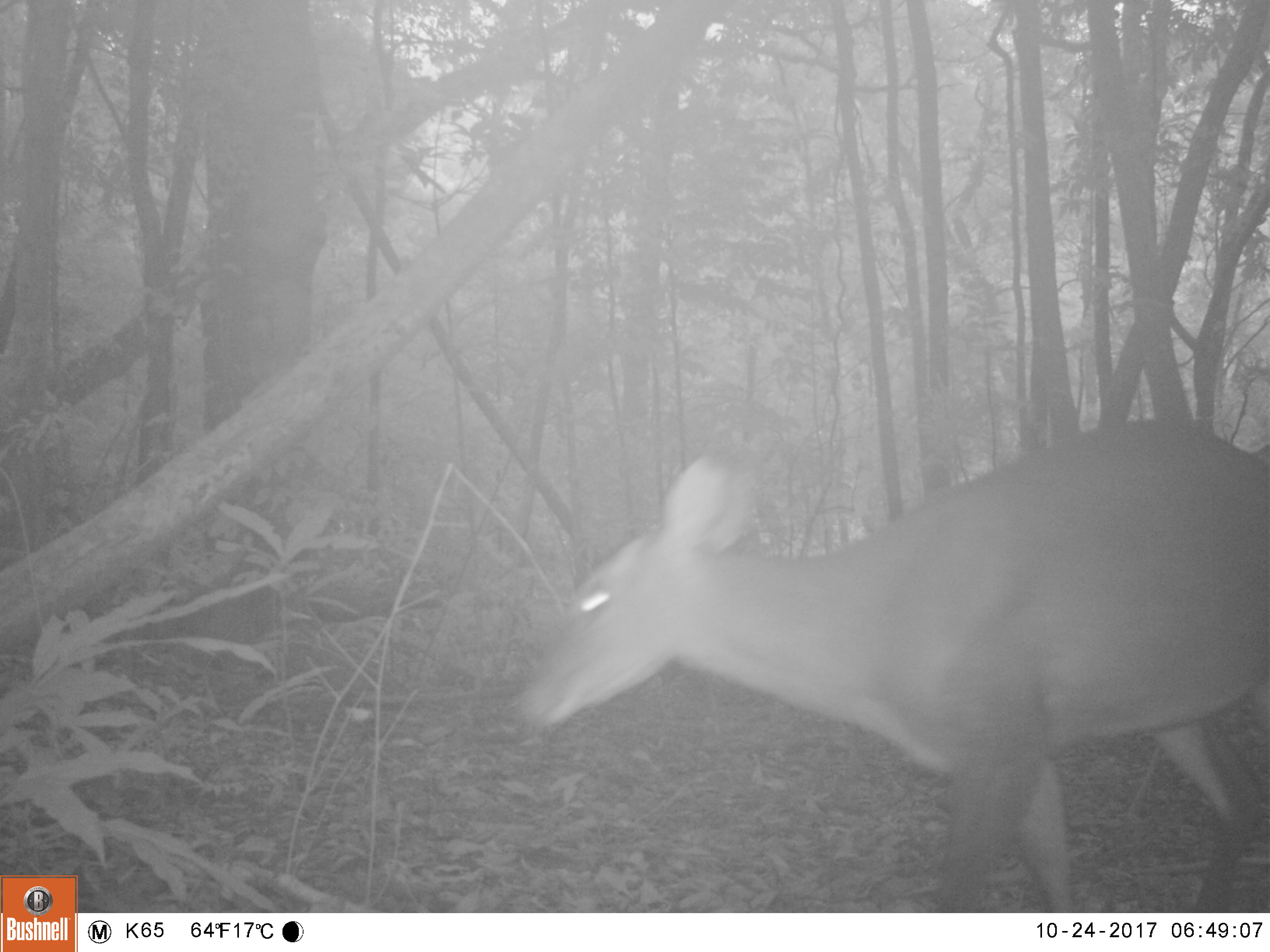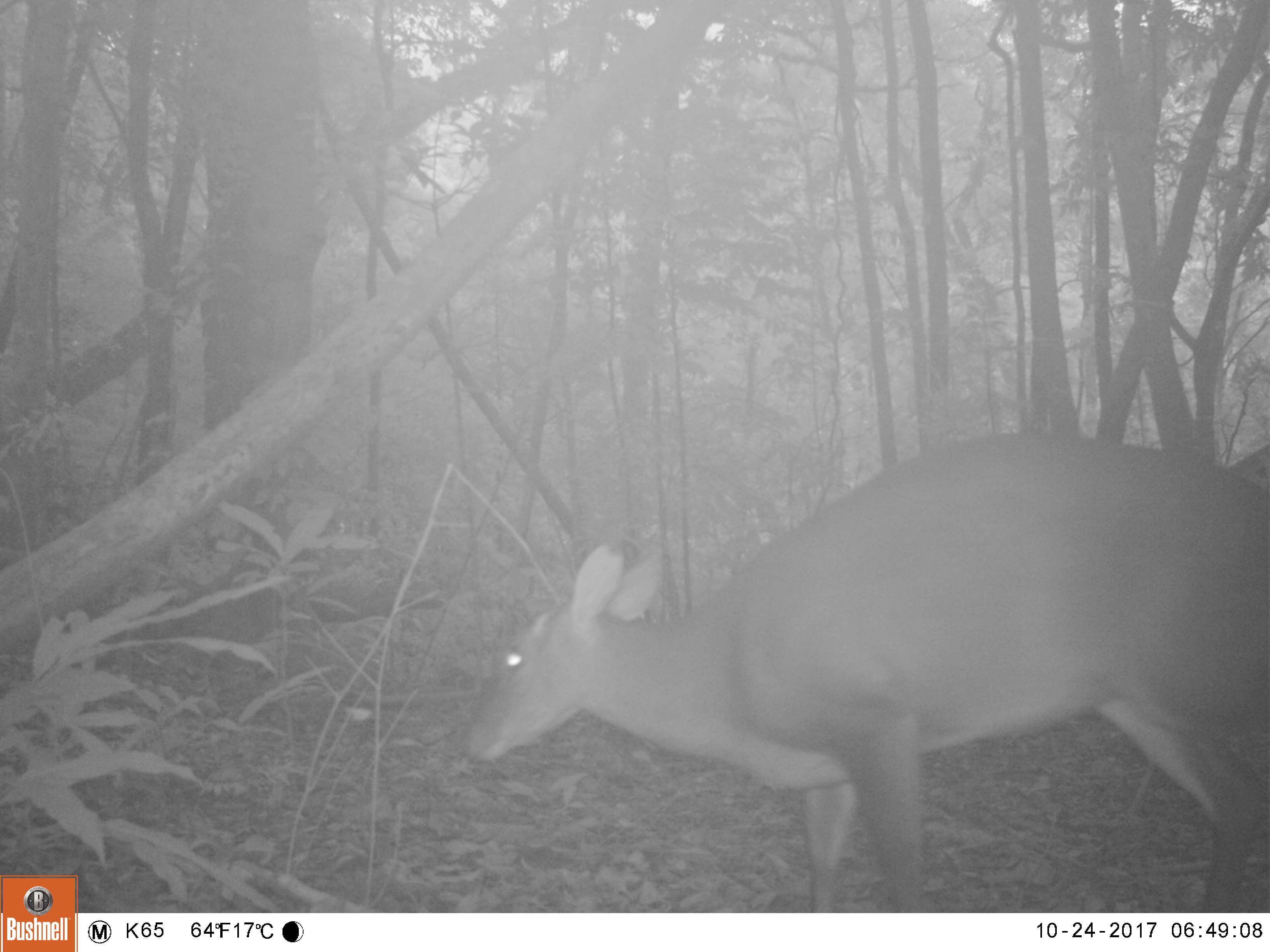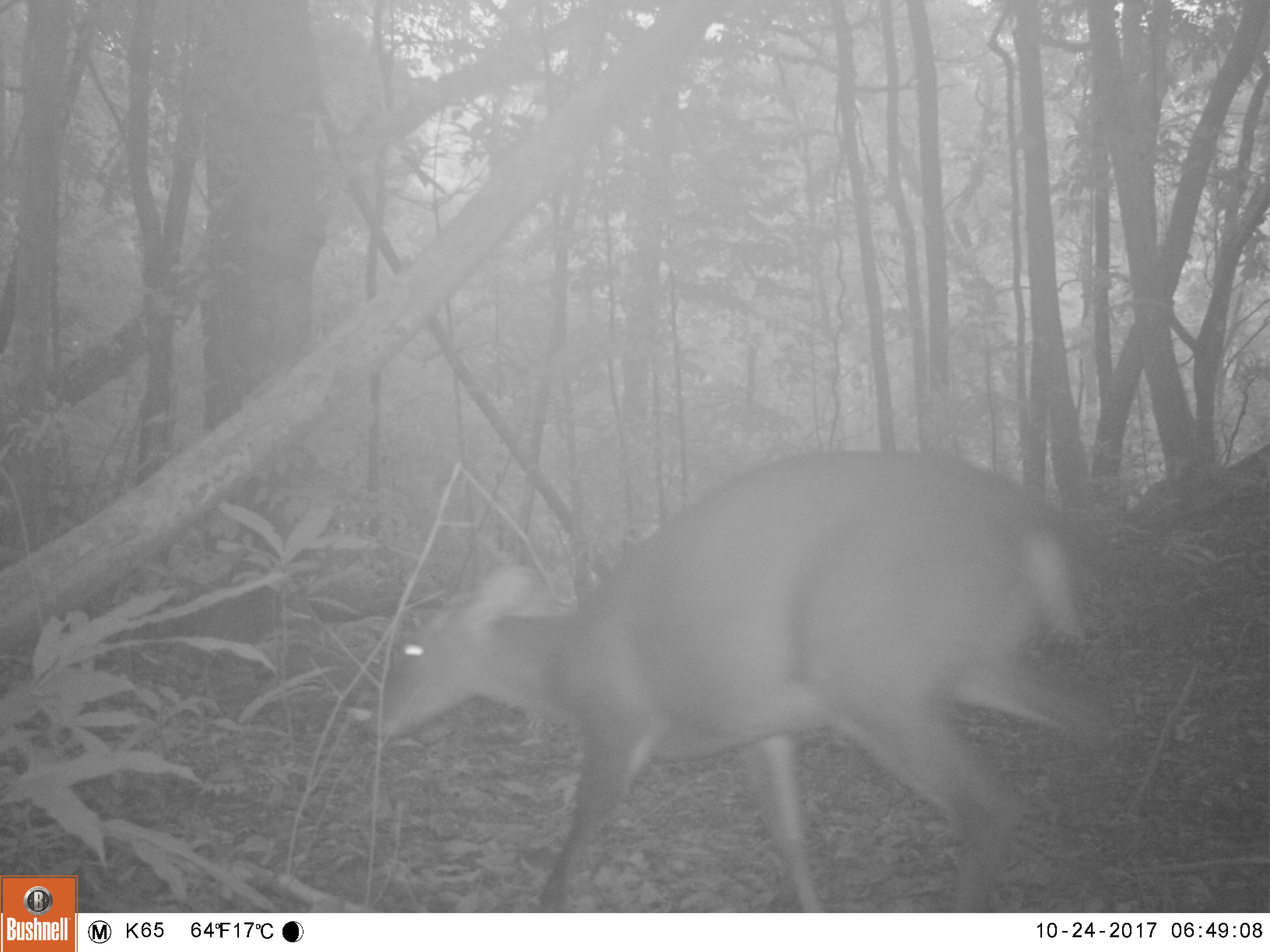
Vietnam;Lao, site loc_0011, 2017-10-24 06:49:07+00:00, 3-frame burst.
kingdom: Animalia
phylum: Chordata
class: Mammalia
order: Artiodactyla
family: Cervidae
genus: Muntiacus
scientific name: Muntiacus vuquangensis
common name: large-antlered muntjac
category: large antlered muntjac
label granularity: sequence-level